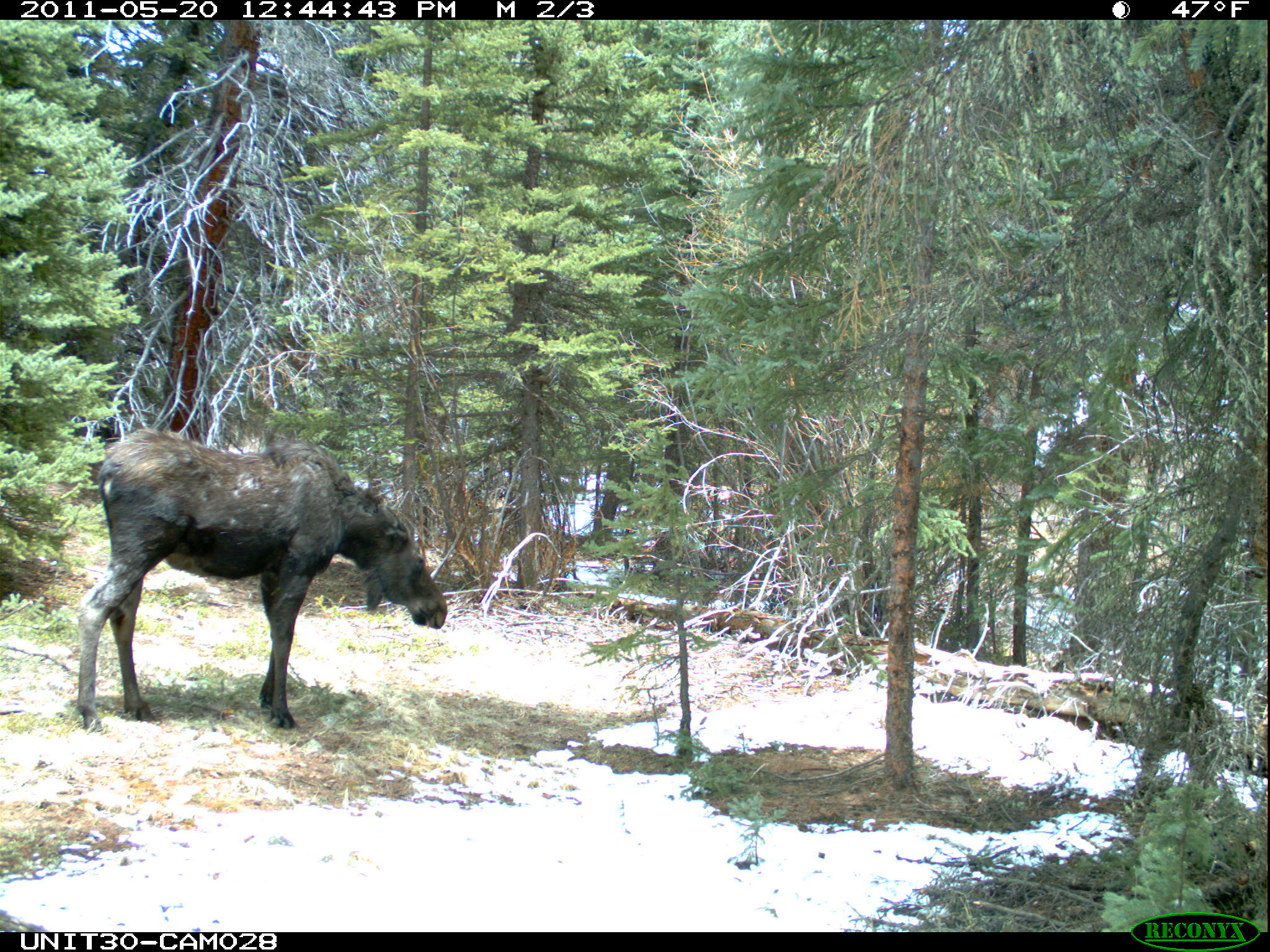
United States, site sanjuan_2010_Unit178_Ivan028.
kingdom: Animalia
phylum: Chordata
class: Mammalia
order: Artiodactyla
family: Cervidae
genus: Alces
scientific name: Alces alces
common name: moose